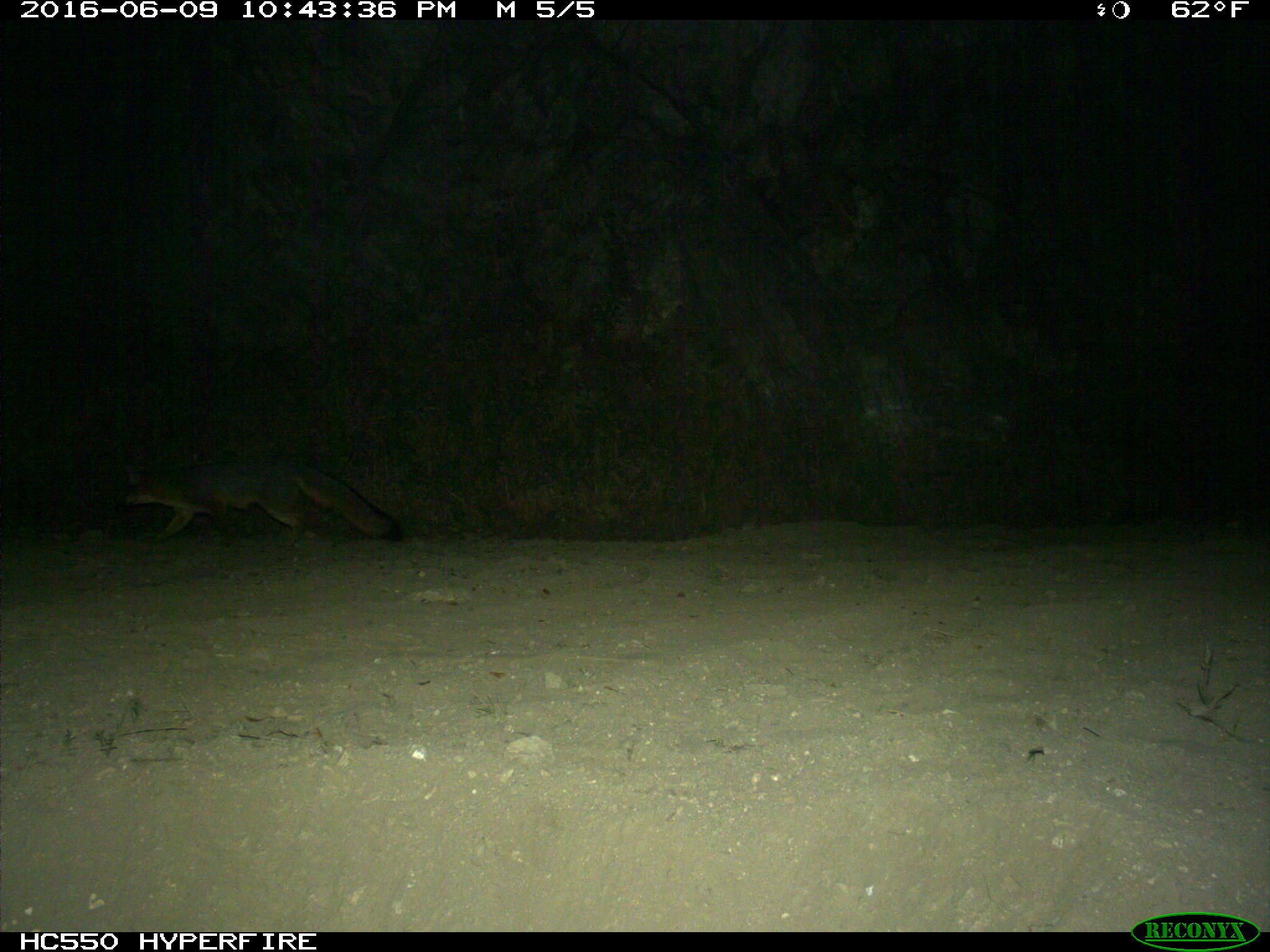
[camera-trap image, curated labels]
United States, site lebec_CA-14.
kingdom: Animalia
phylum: Chordata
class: Mammalia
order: Carnivora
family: Canidae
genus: Urocyon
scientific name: Urocyon cinereoargenteus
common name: gray fox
Urocyon cinereoargenteus (gray fox).